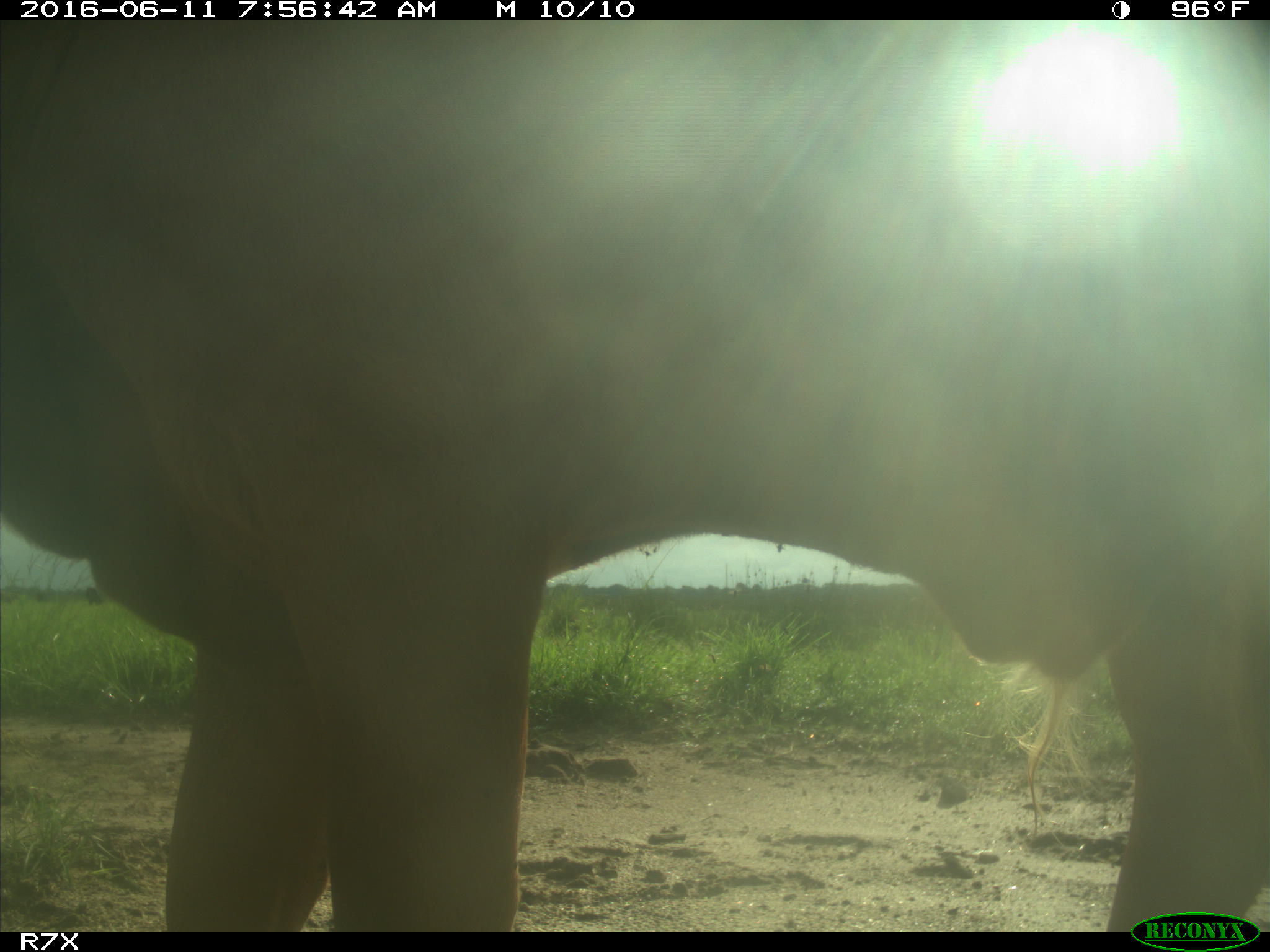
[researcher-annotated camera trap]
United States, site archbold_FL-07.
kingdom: Animalia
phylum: Chordata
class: Mammalia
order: Artiodactyla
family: Bovidae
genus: Bos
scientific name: Bos taurus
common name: domestic cow